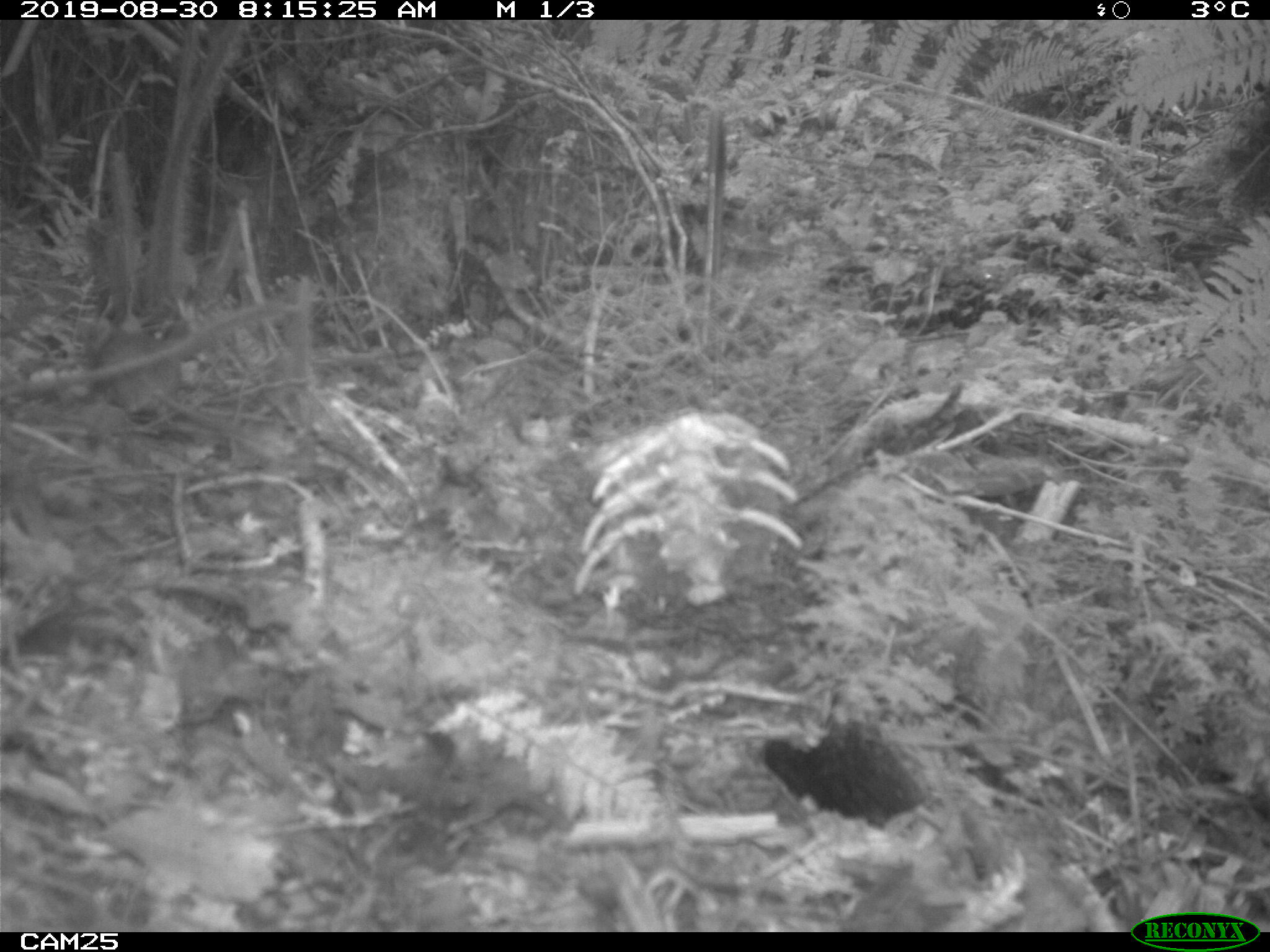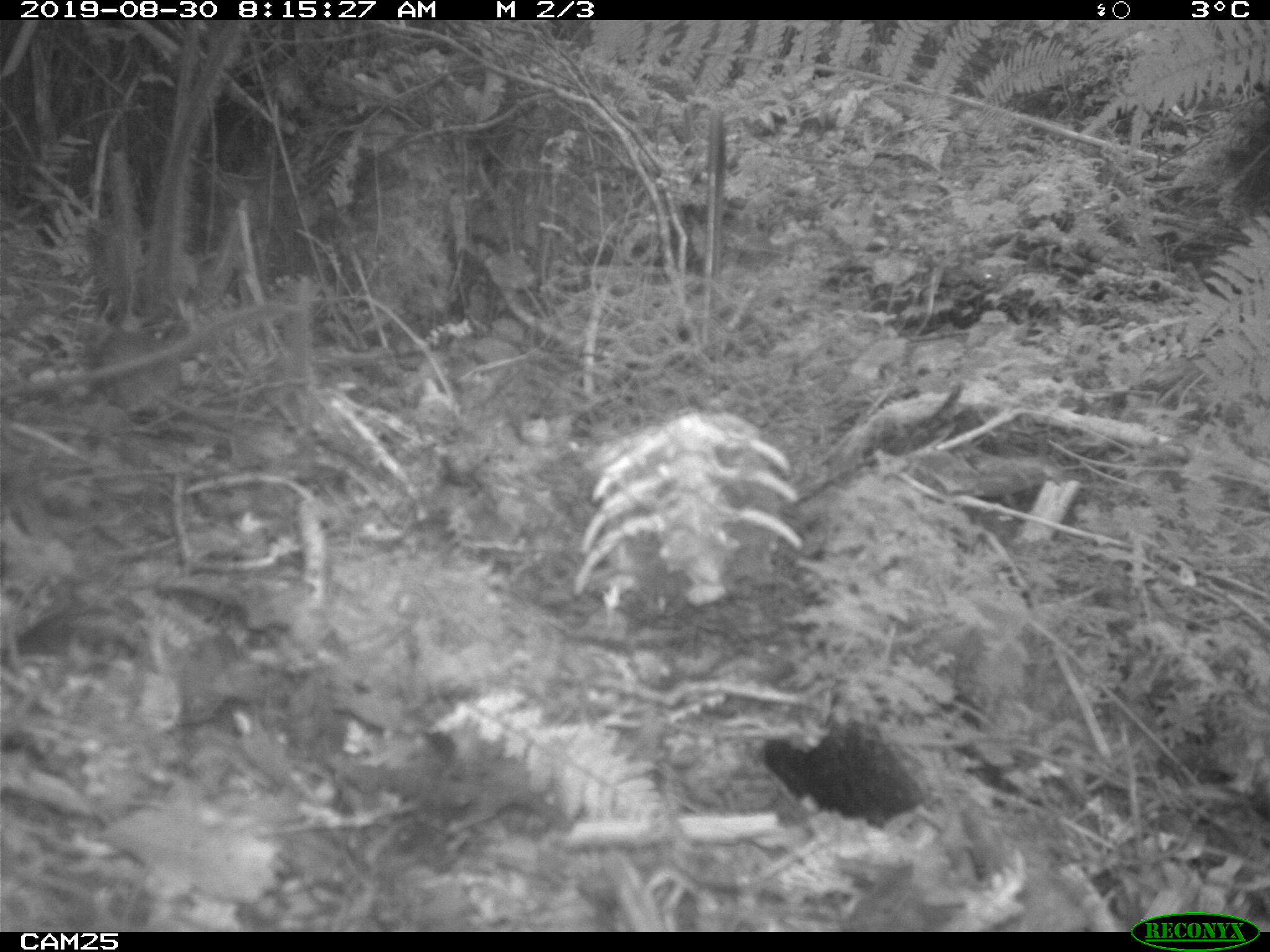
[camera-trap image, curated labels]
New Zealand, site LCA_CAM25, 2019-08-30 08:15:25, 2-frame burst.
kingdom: Animalia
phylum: Chordata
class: Mammalia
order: Rodentia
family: Muridae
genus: Rattus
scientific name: Rattus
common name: rat